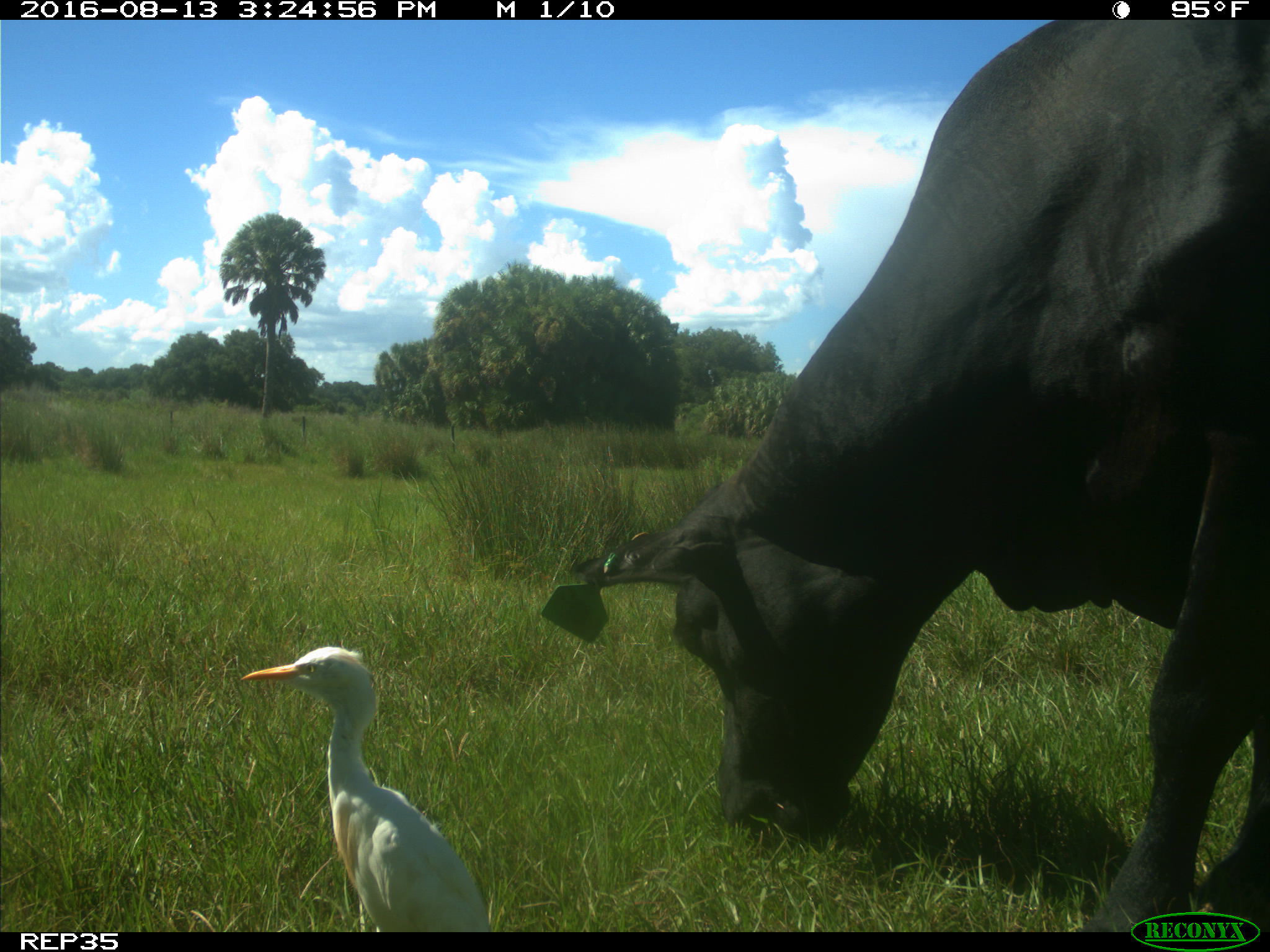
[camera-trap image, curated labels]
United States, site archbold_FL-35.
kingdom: Animalia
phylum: Chordata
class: Mammalia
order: Artiodactyla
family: Bovidae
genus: Bos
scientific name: Bos taurus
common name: domestic cow